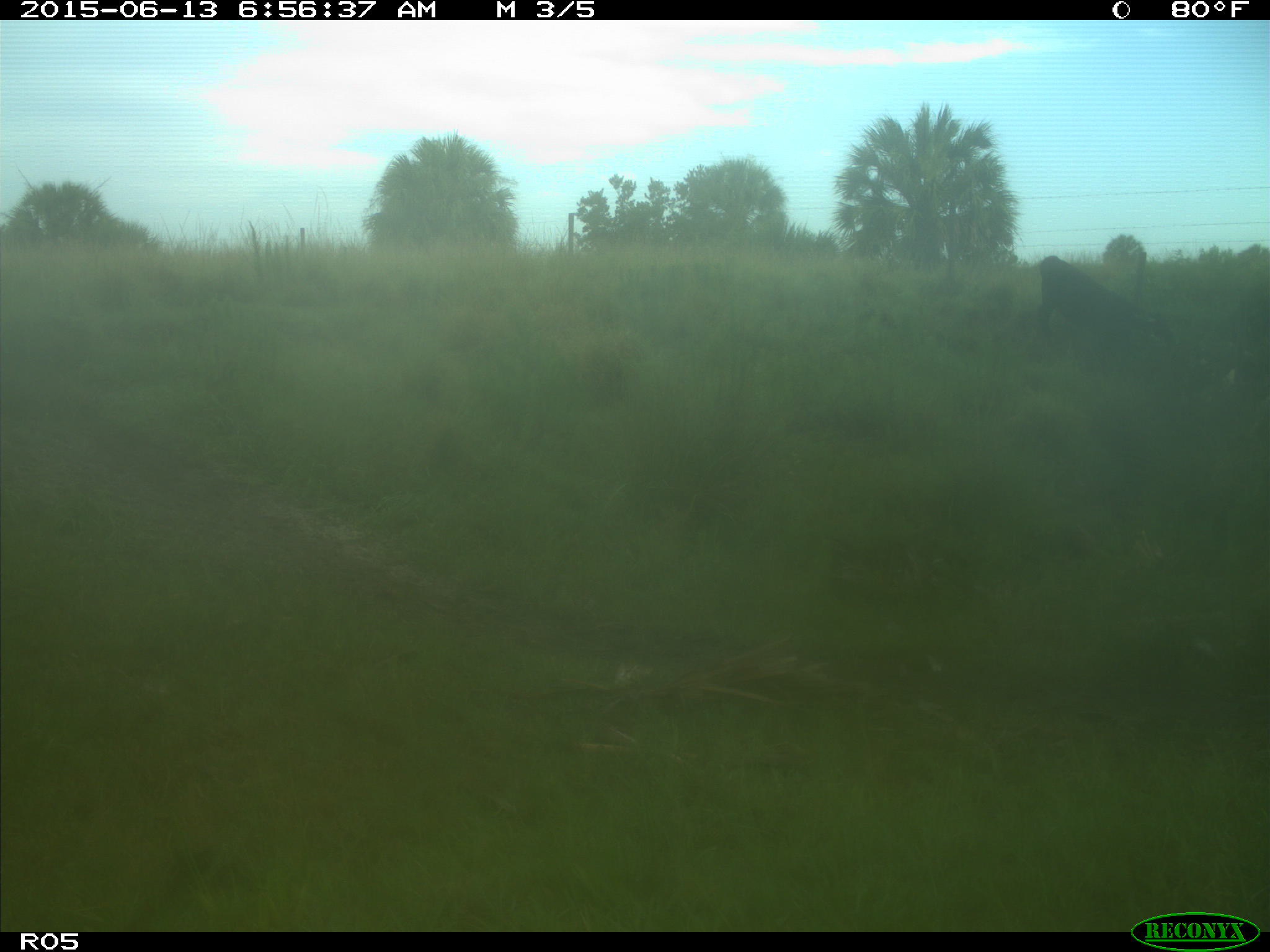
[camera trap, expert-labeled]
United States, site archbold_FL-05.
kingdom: Animalia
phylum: Chordata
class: Mammalia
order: Artiodactyla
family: Bovidae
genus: Bos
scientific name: Bos taurus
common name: domestic cow